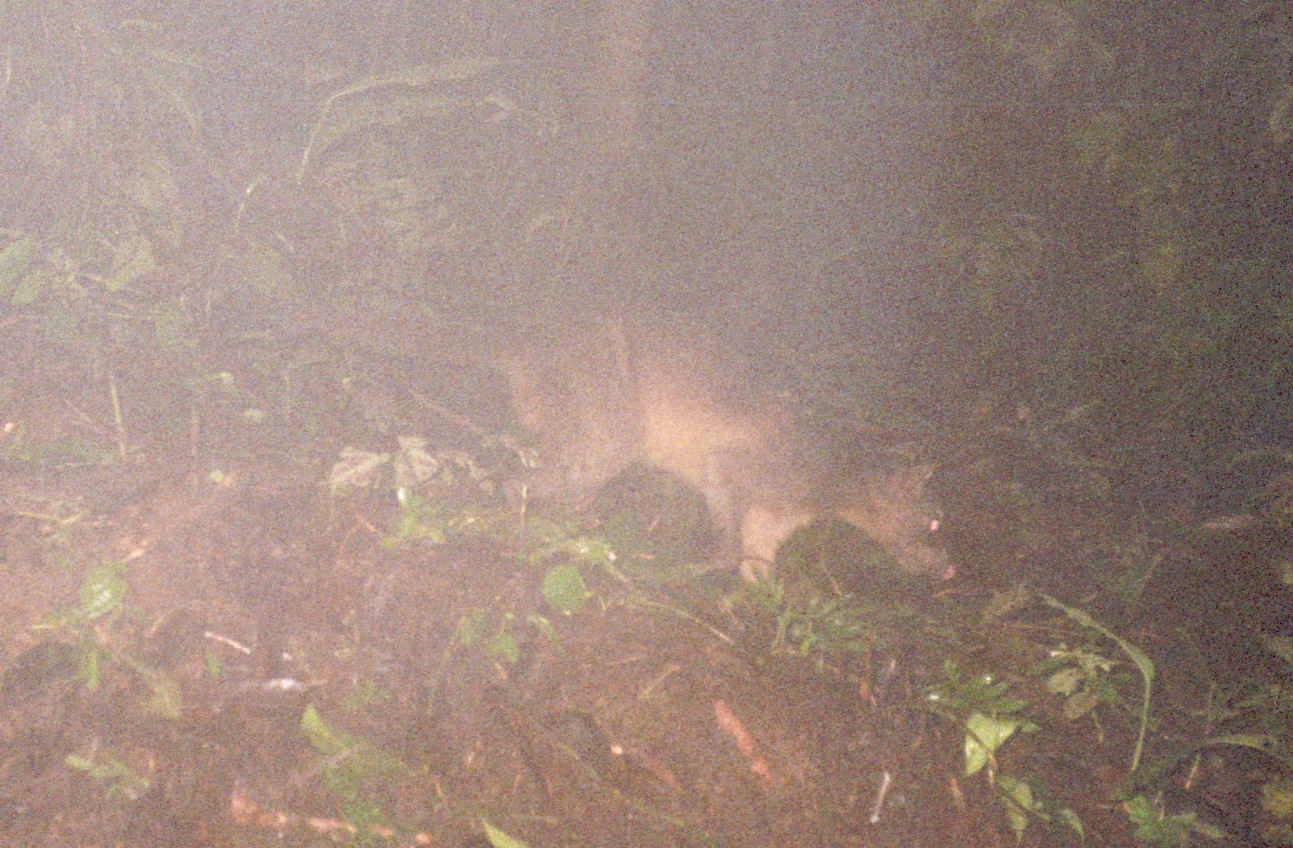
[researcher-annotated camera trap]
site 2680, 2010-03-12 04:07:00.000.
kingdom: Animalia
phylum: Chordata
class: Mammalia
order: Carnivora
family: Procyonidae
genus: Procyon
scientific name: Procyon cancrivorus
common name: crab-eating raccoon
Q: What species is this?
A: Procyon cancrivorus (crab-eating raccoon).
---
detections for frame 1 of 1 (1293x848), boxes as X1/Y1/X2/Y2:
procyon cancrivorus: 284/293/957/587